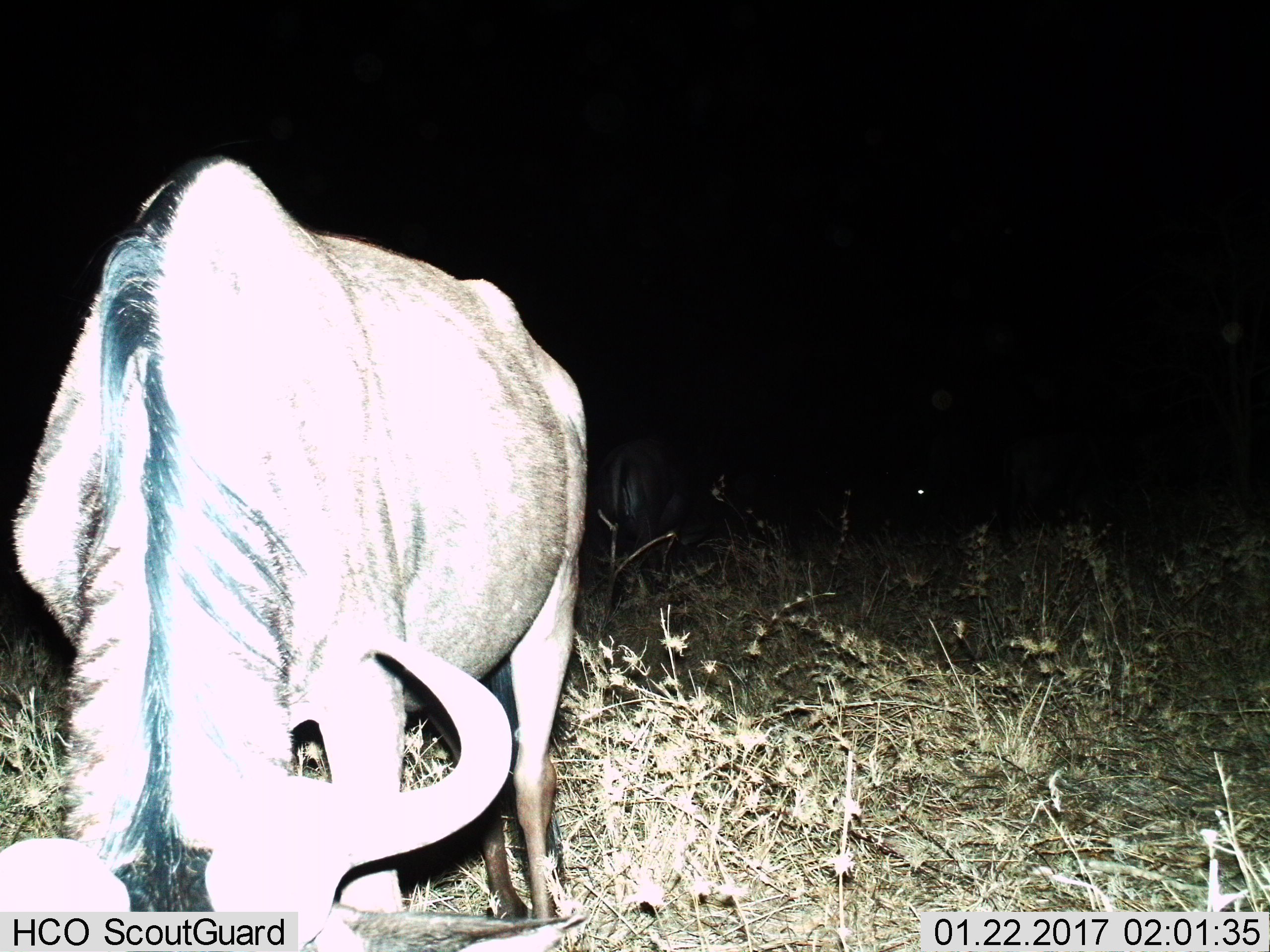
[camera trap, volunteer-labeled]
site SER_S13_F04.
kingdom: Animalia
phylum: Chordata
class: Mammalia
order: Artiodactyla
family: Bovidae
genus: Connochaetes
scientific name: Connochaetes taurinus taurinus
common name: blue wildebeest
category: wildebeestblue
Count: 1.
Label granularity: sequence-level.